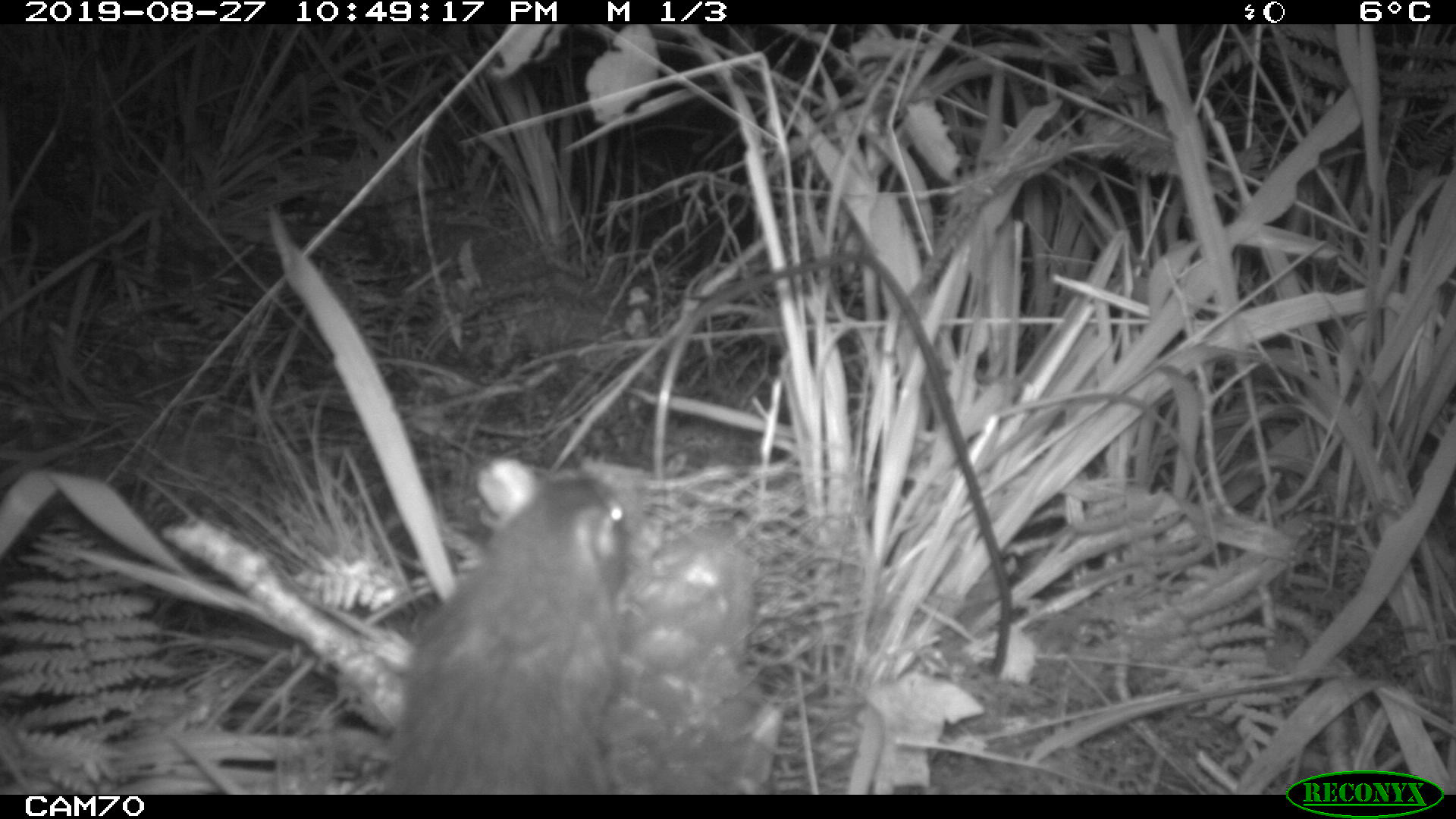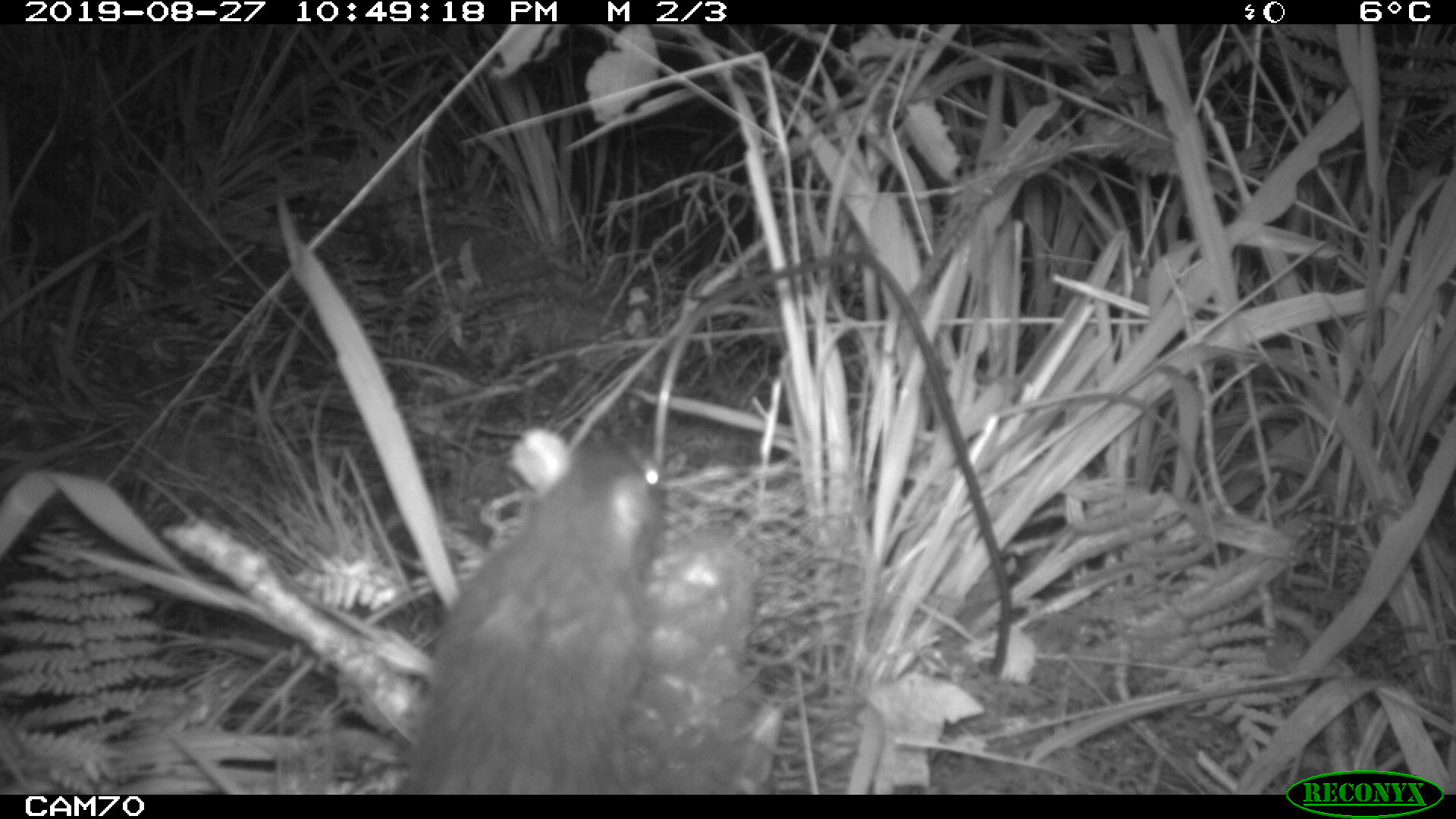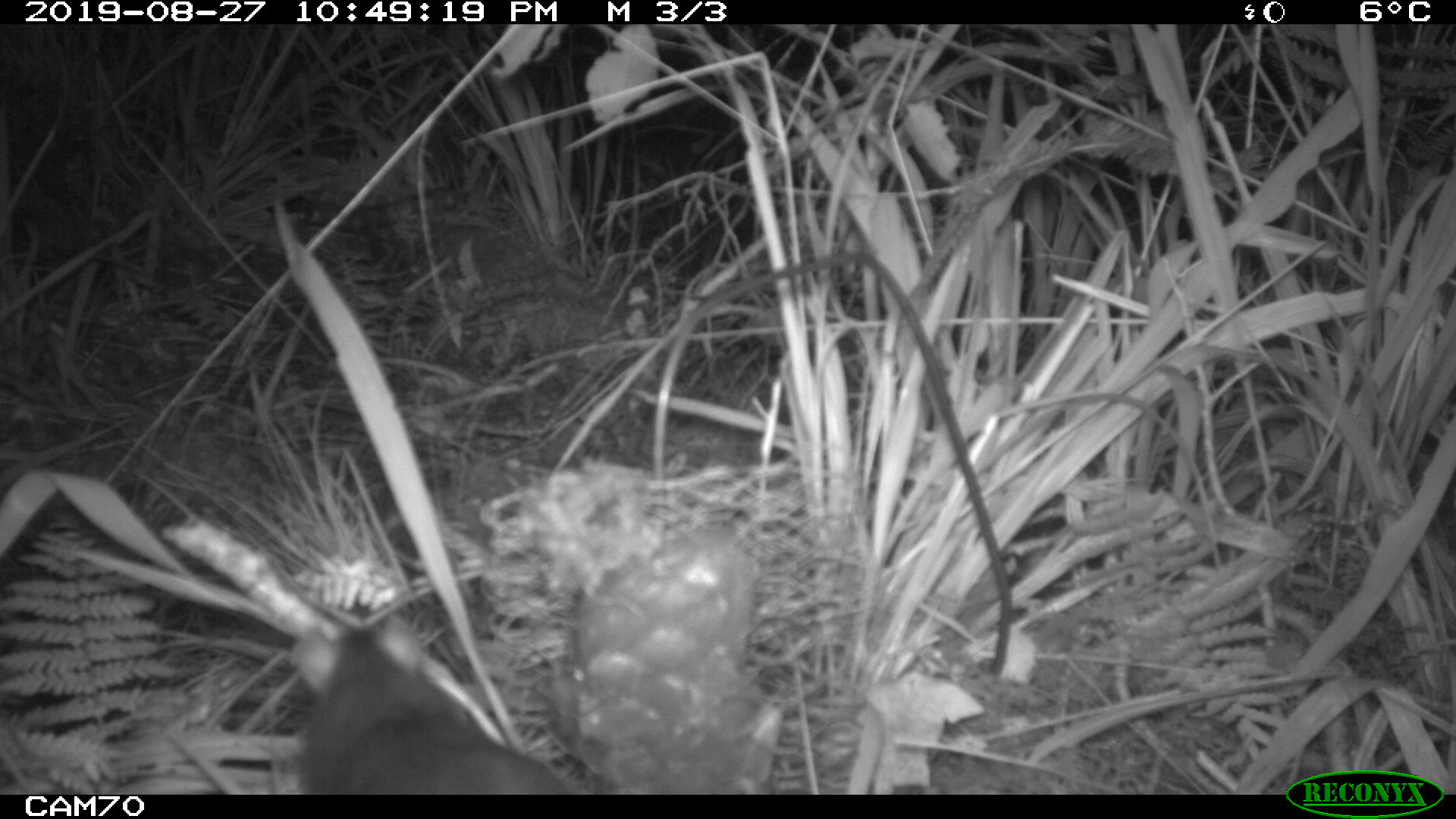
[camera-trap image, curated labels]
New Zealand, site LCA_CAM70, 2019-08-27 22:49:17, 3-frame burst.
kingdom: Animalia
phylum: Chordata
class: Mammalia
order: Rodentia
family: Muridae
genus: Rattus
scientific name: Rattus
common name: rat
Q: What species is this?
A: Rat (Rattus).